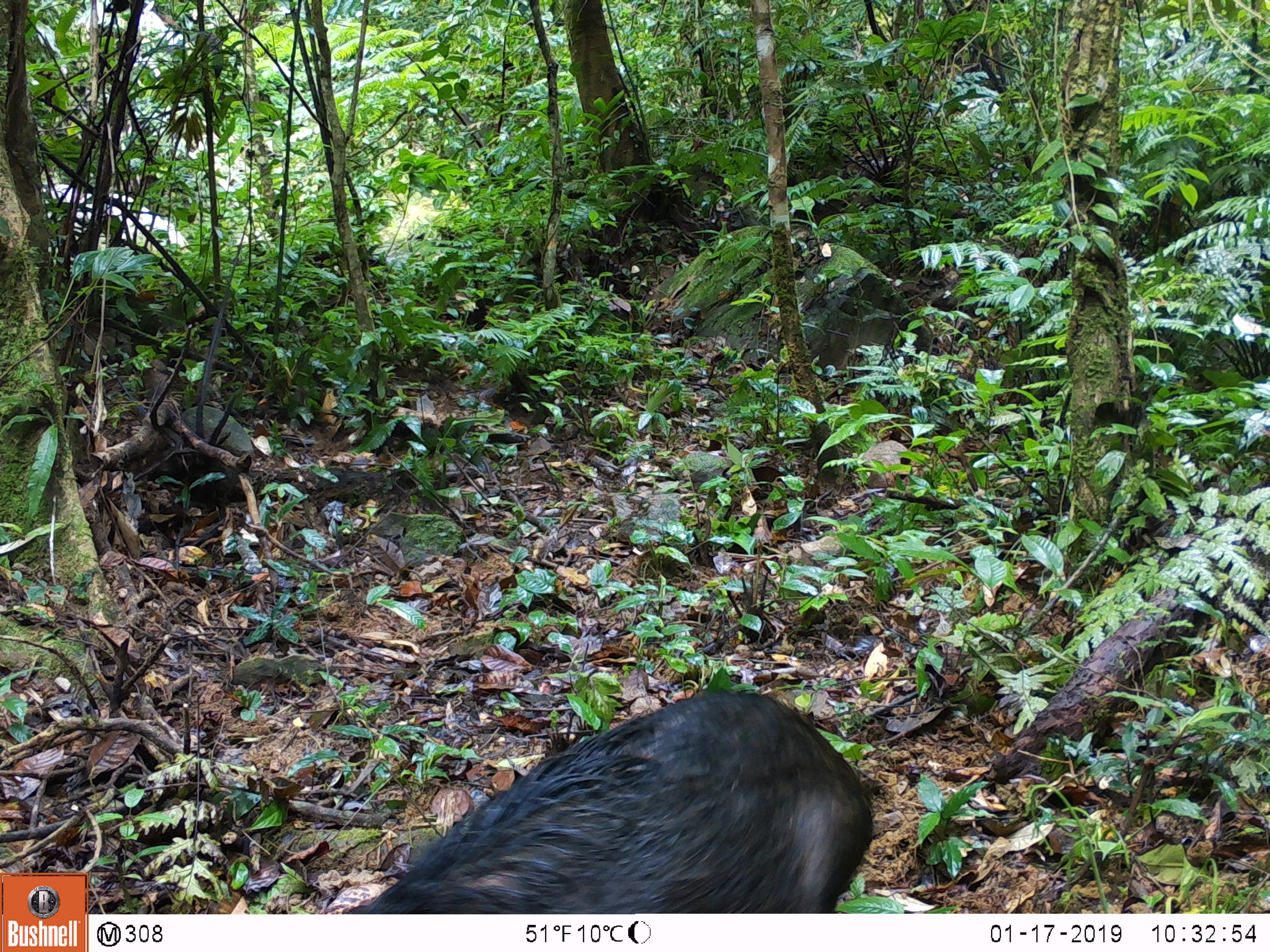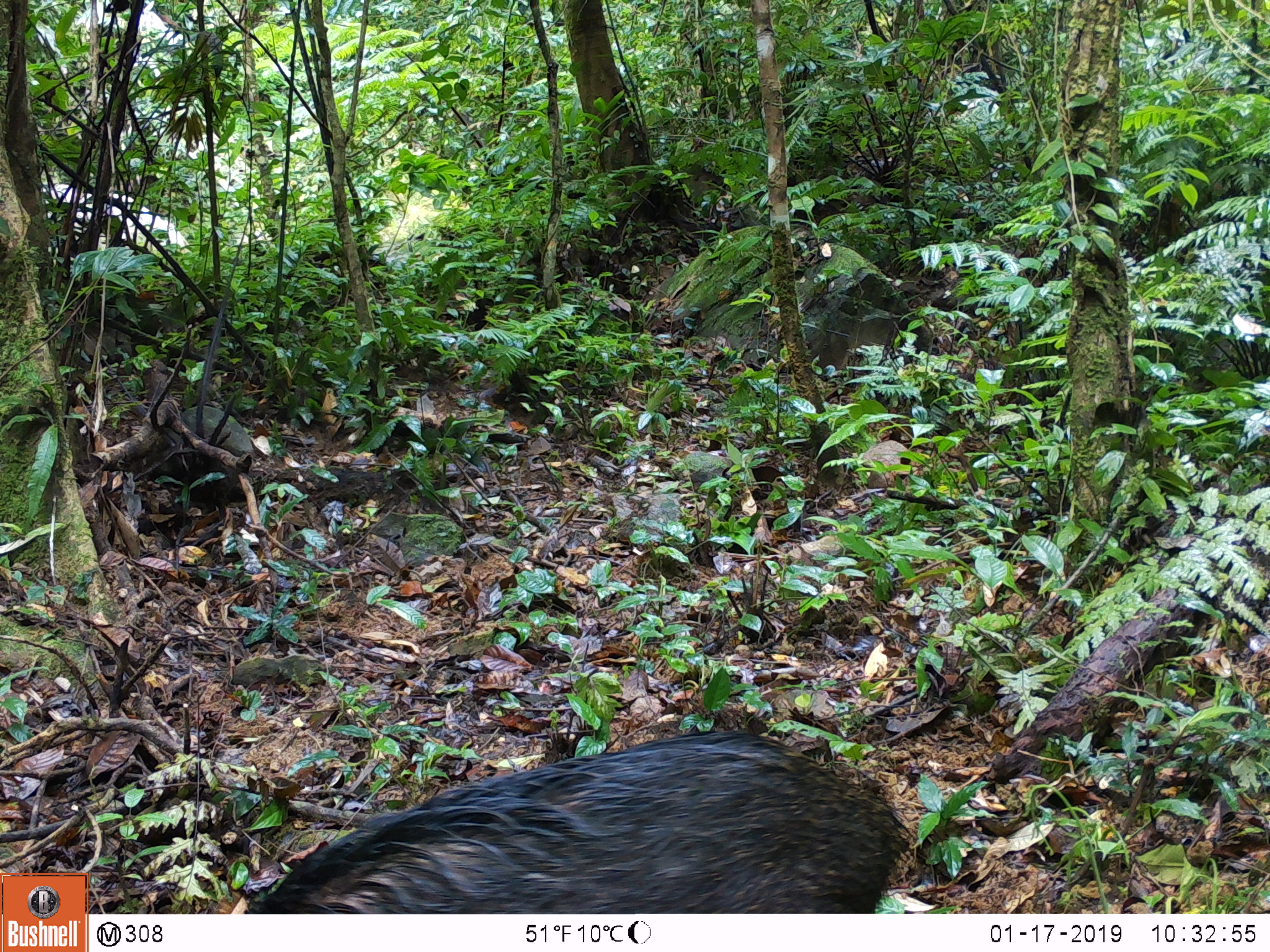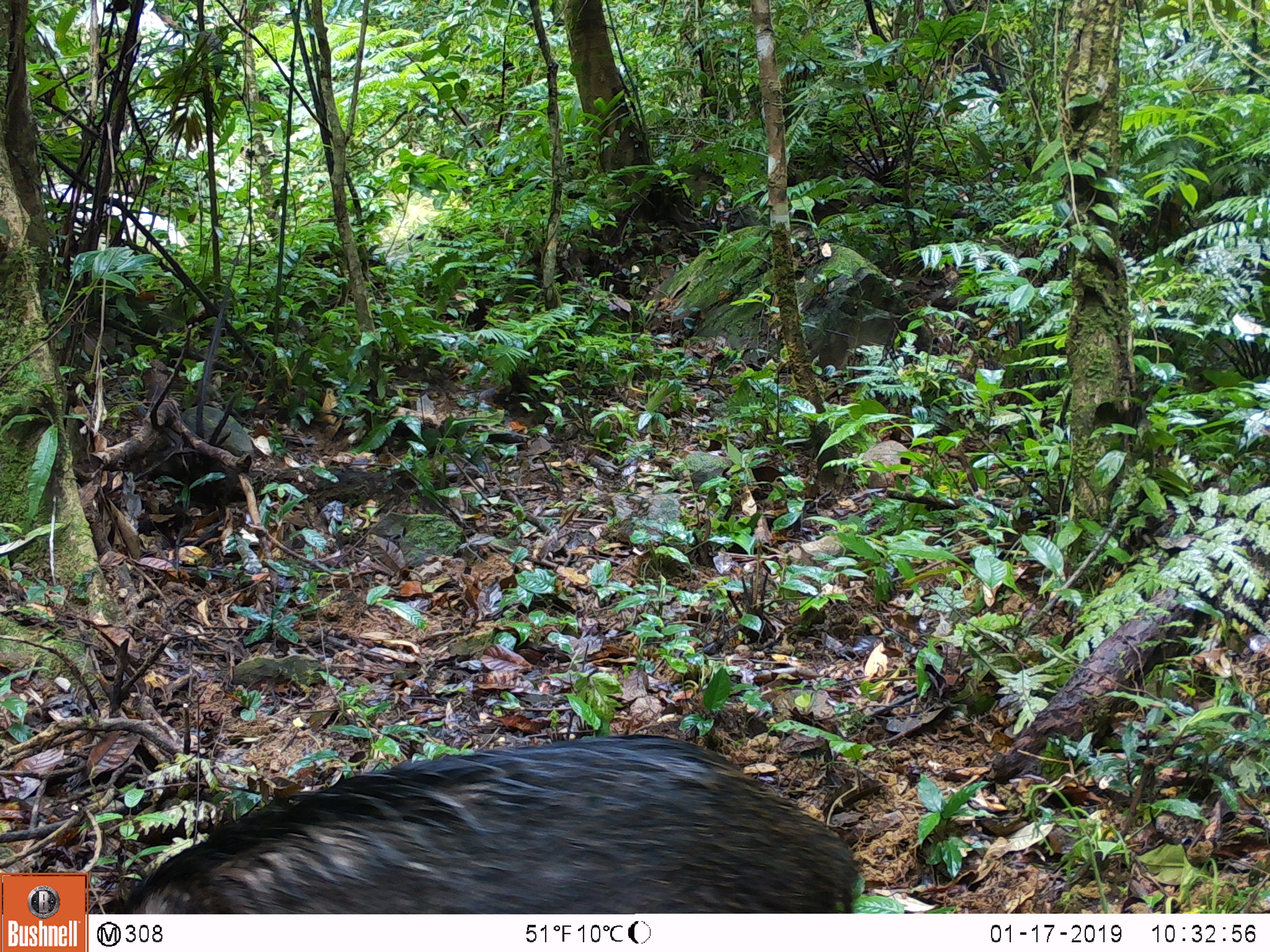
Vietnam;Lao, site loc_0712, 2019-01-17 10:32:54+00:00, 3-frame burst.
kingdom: Animalia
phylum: Chordata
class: Mammalia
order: Artiodactyla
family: Suidae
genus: Sus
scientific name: Sus scrofa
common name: eurasian wild pig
Eurasian wild pig (Sus scrofa). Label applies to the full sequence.